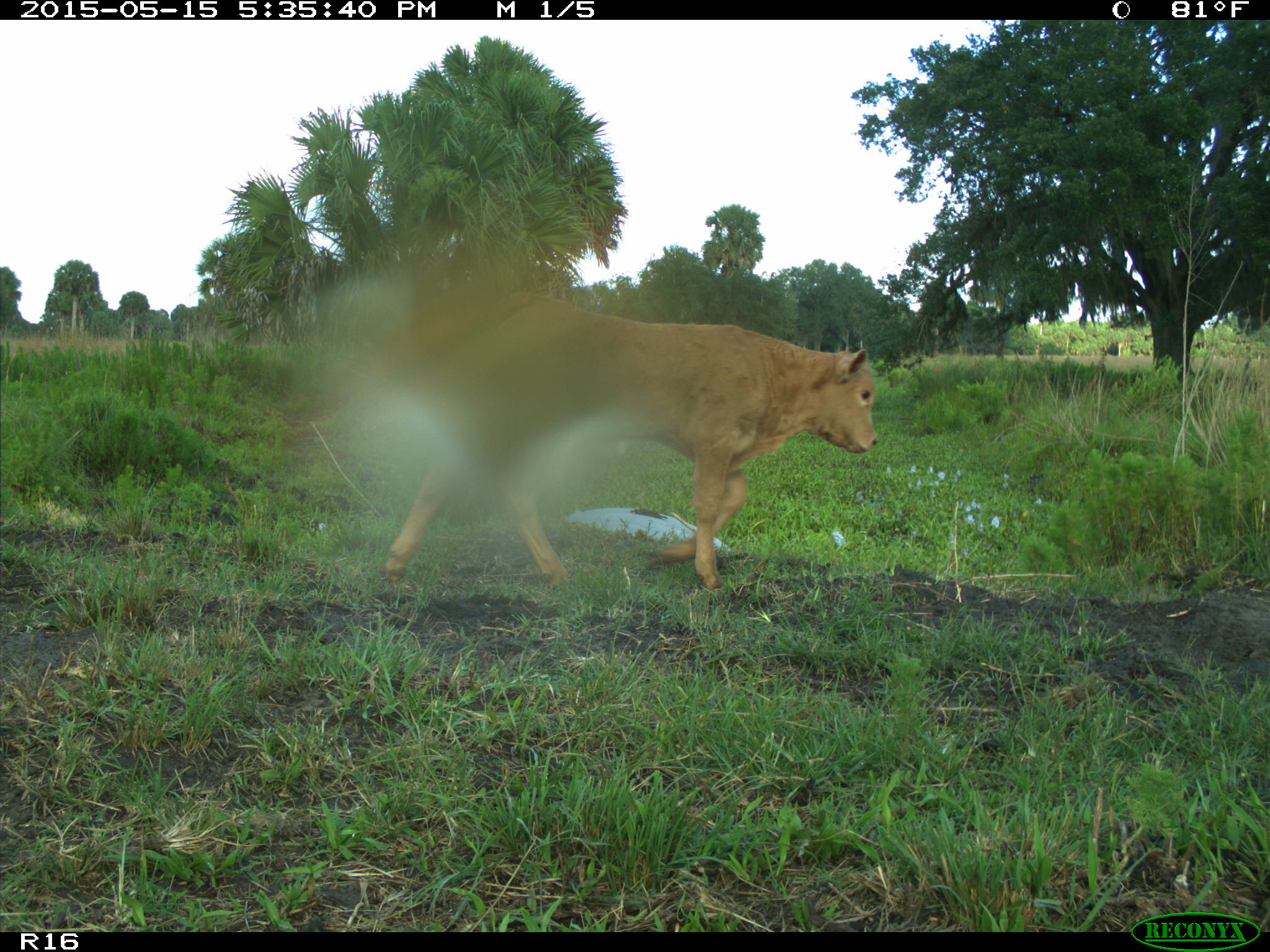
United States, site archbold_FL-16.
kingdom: Animalia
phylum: Chordata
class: Mammalia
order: Artiodactyla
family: Bovidae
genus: Bos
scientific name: Bos taurus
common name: domestic cow